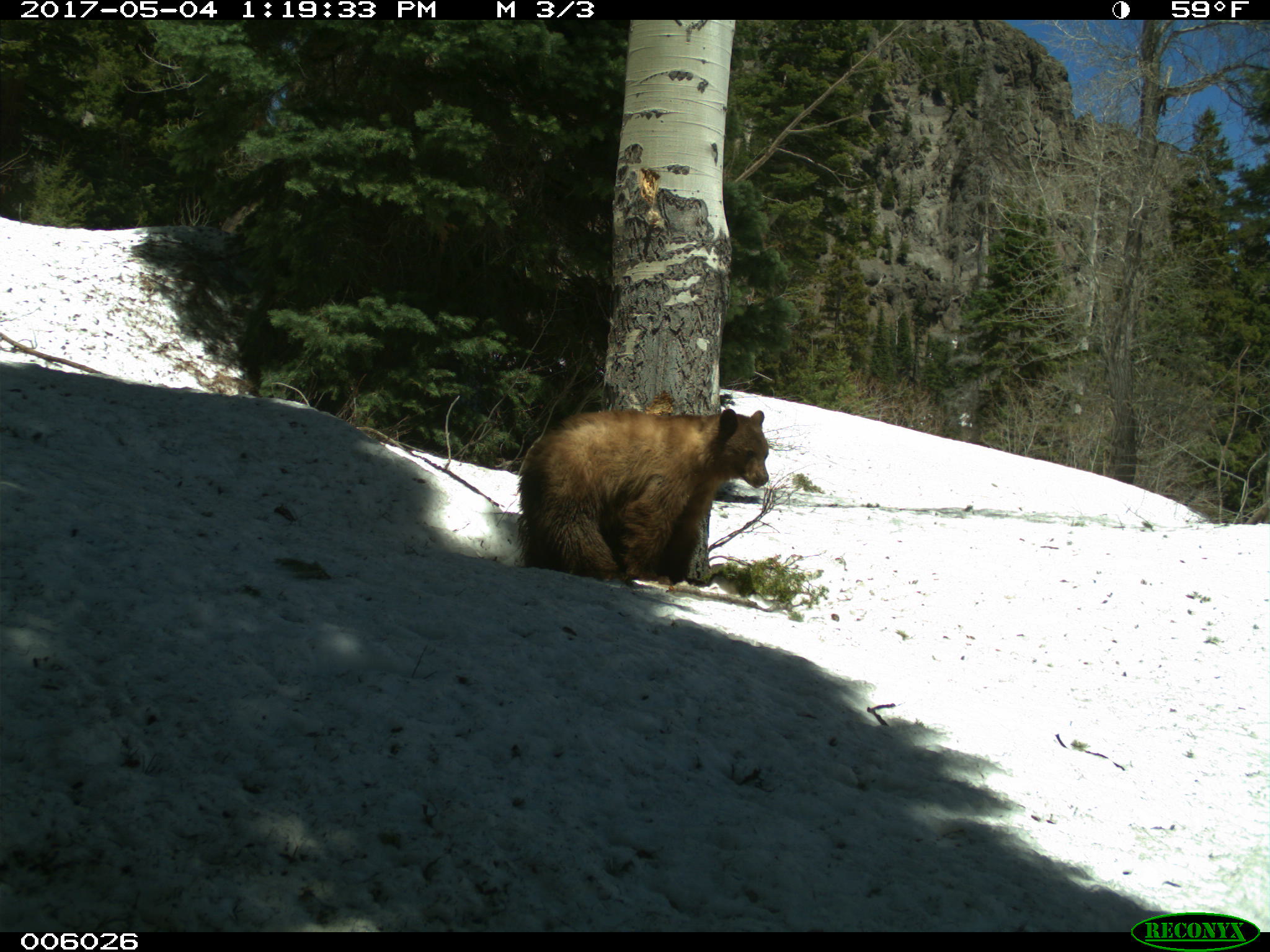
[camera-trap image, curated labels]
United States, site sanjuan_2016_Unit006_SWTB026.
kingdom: Animalia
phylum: Chordata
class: Mammalia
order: Carnivora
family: Ursidae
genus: Ursus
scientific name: Ursus americanus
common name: american black bear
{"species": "Ursus americanus (american black bear)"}